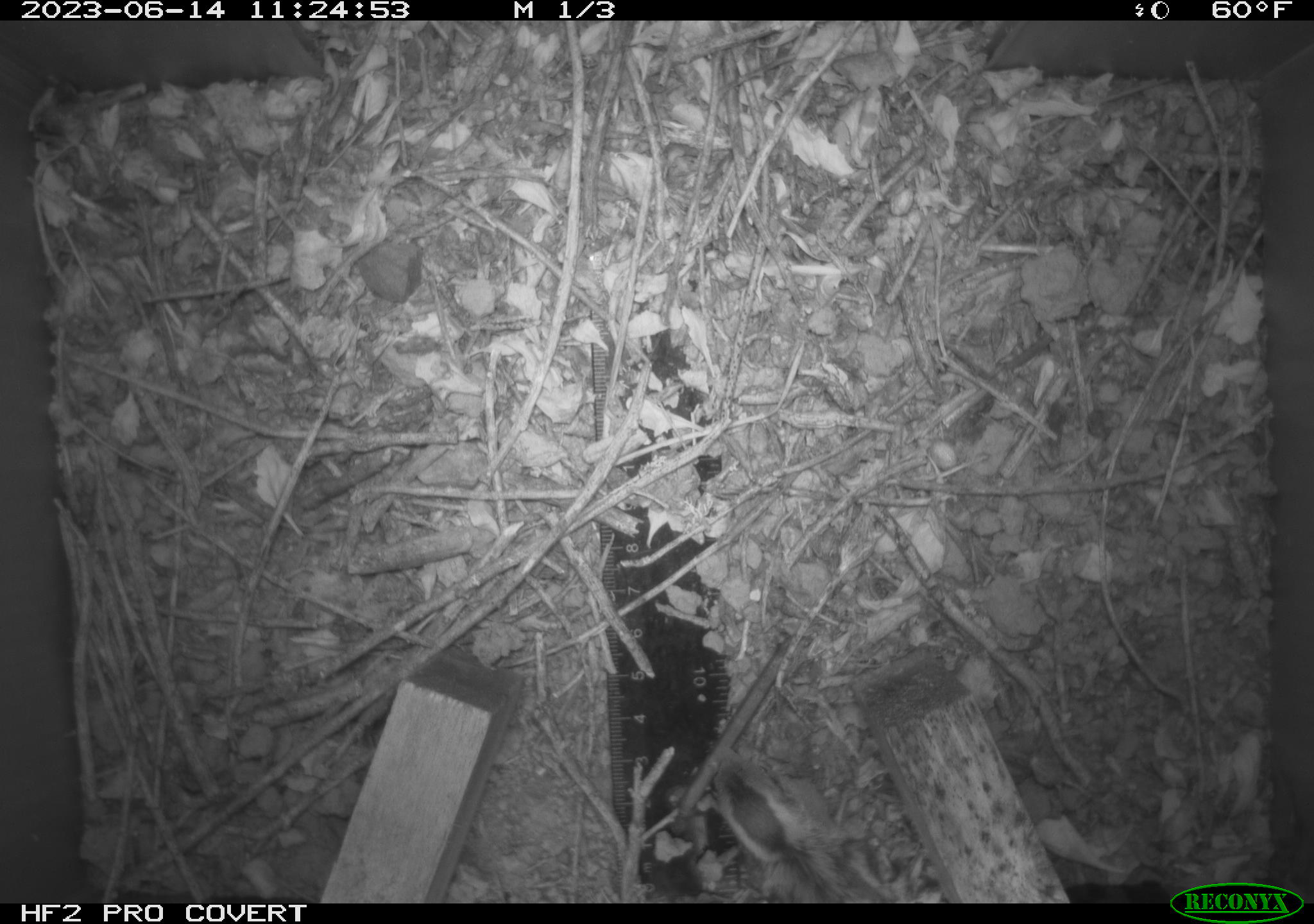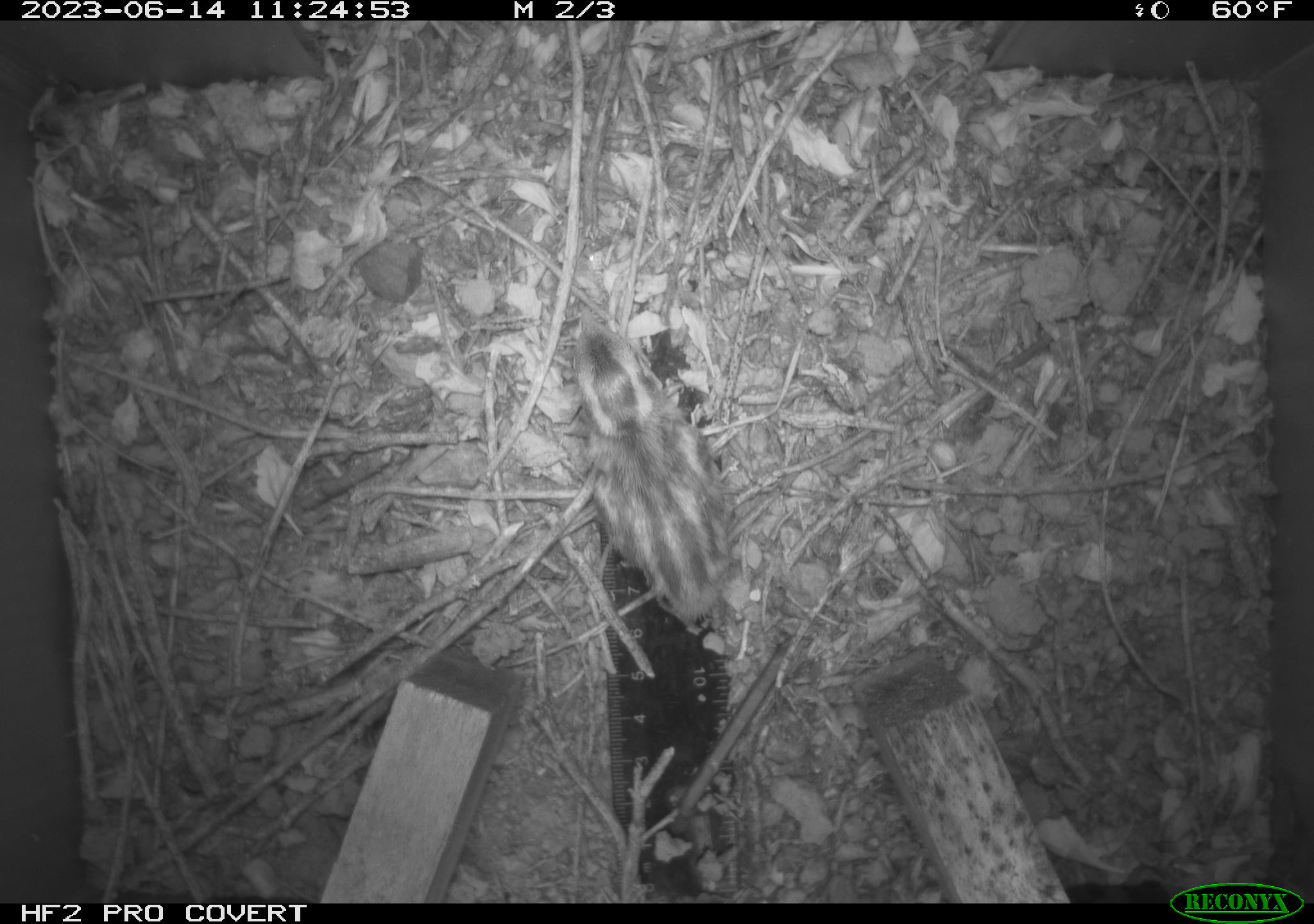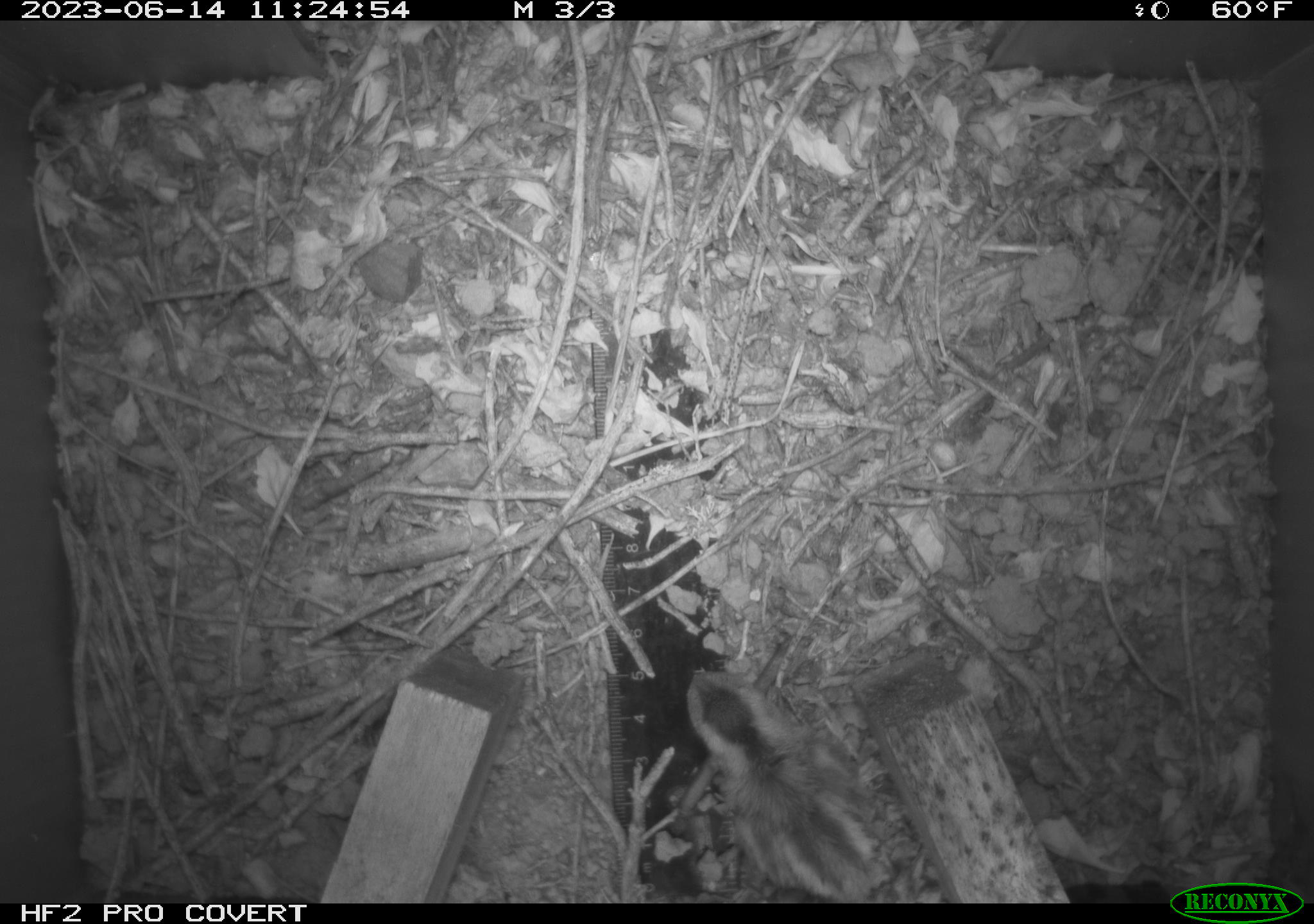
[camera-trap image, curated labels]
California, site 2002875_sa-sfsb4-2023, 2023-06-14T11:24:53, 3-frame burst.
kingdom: Animalia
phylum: Chordata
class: Aves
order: Galliformes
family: Odontophoridae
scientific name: Odontophoridae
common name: new world quails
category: odontophoridae family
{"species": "odontophoridae family (new world quails) (Odontophoridae)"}